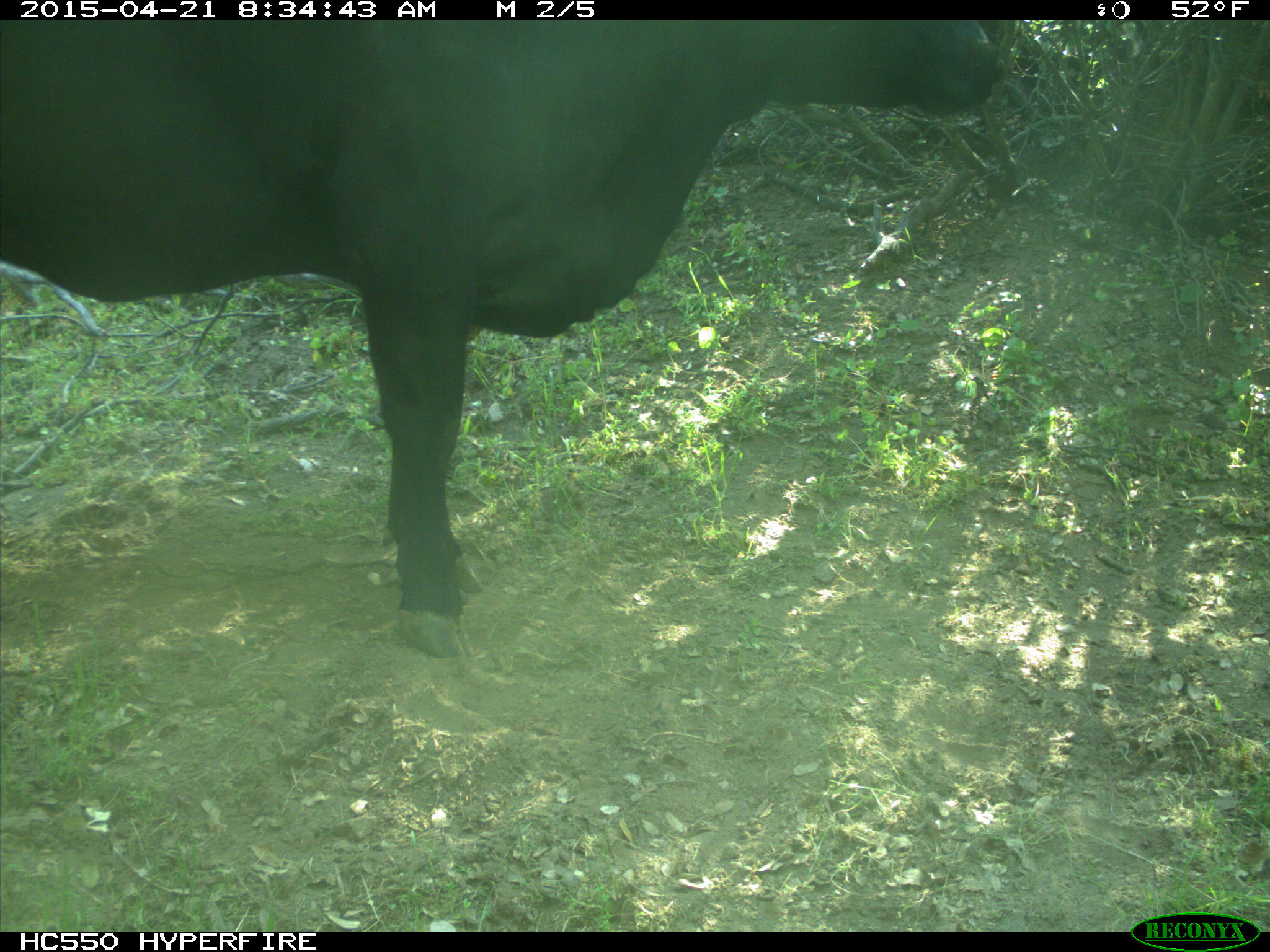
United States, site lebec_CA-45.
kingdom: Animalia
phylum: Chordata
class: Mammalia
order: Artiodactyla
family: Bovidae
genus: Bos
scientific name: Bos taurus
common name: domestic cow